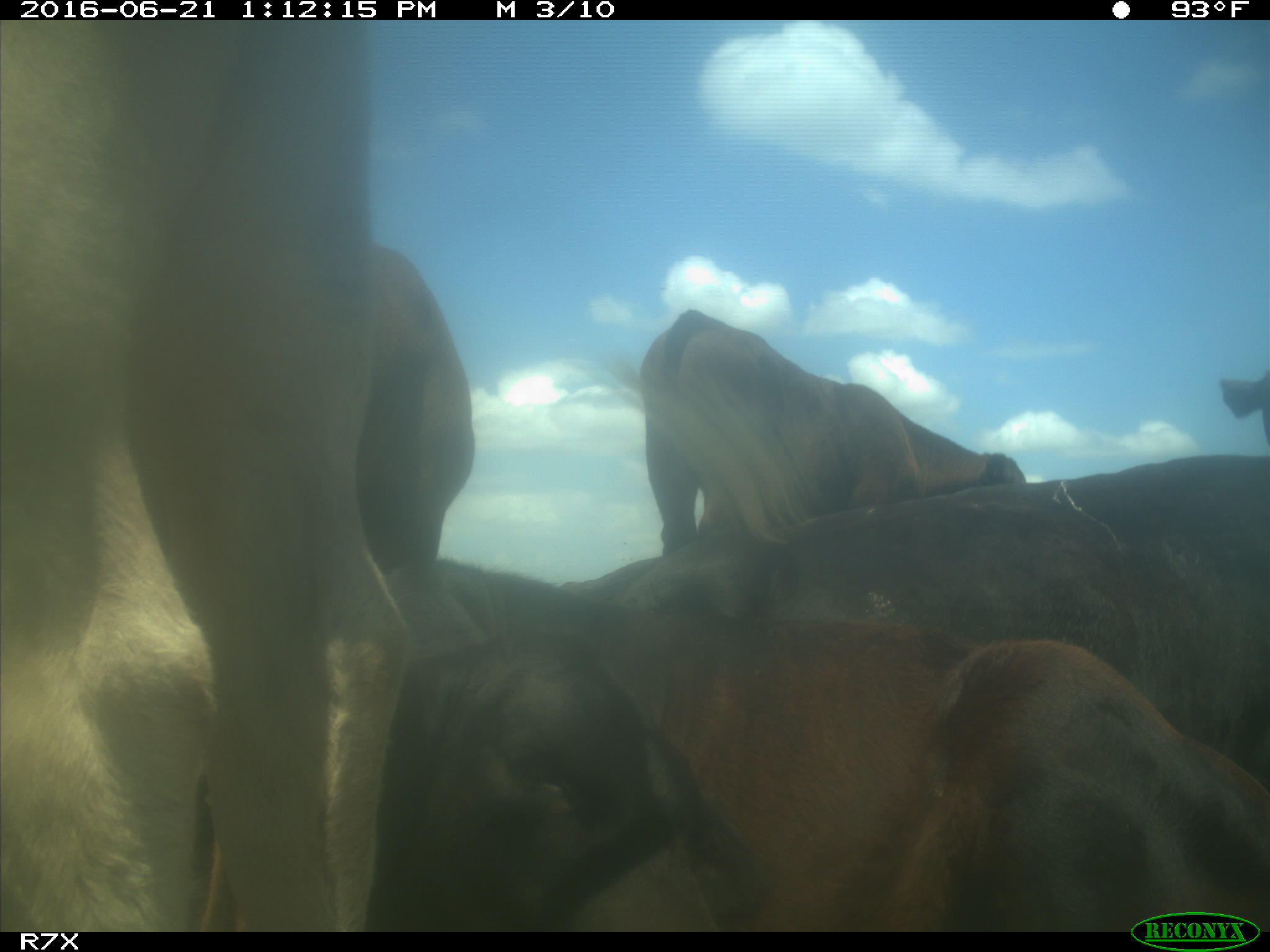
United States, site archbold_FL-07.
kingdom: Animalia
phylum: Chordata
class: Mammalia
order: Artiodactyla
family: Bovidae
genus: Bos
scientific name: Bos taurus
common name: domestic cow